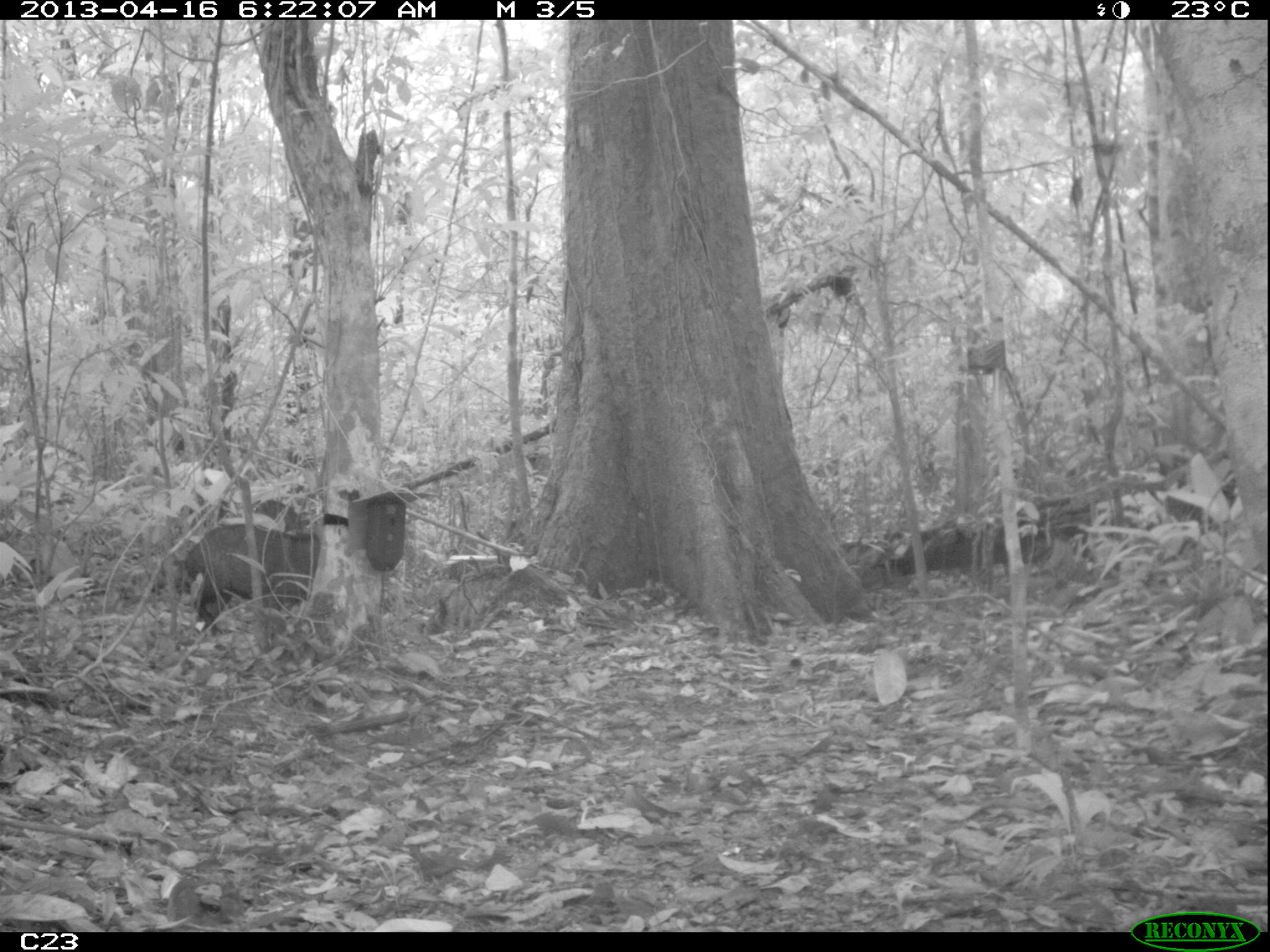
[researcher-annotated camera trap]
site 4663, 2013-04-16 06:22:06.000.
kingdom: Animalia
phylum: Chordata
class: Mammalia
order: Artiodactyla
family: Tayassuidae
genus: Pecari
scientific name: Pecari tajacu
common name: collared peccary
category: tayassu tajacu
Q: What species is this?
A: Tayassu tajacu (collared peccary) (Pecari tajacu).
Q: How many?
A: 2.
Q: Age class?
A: Adult.